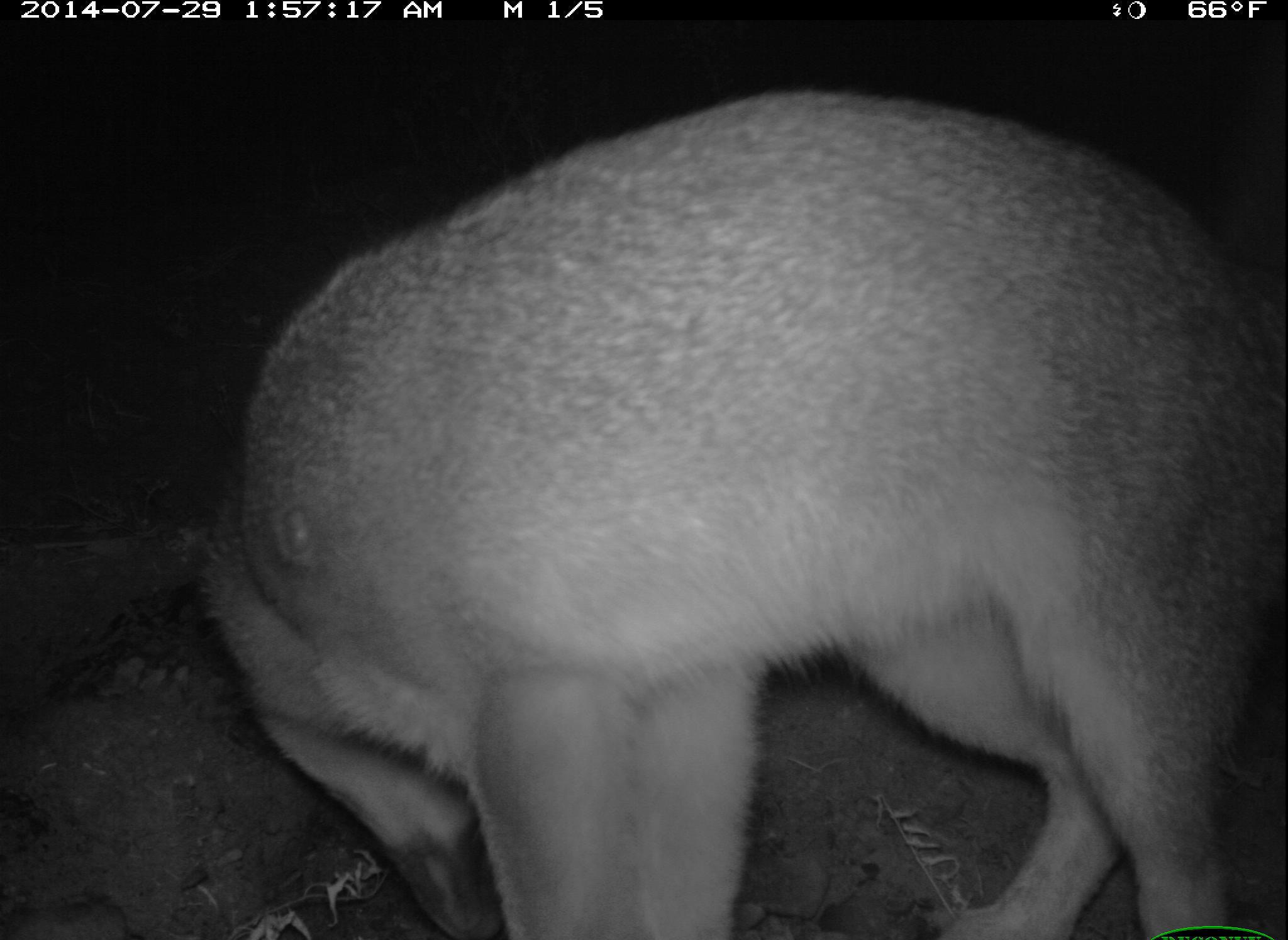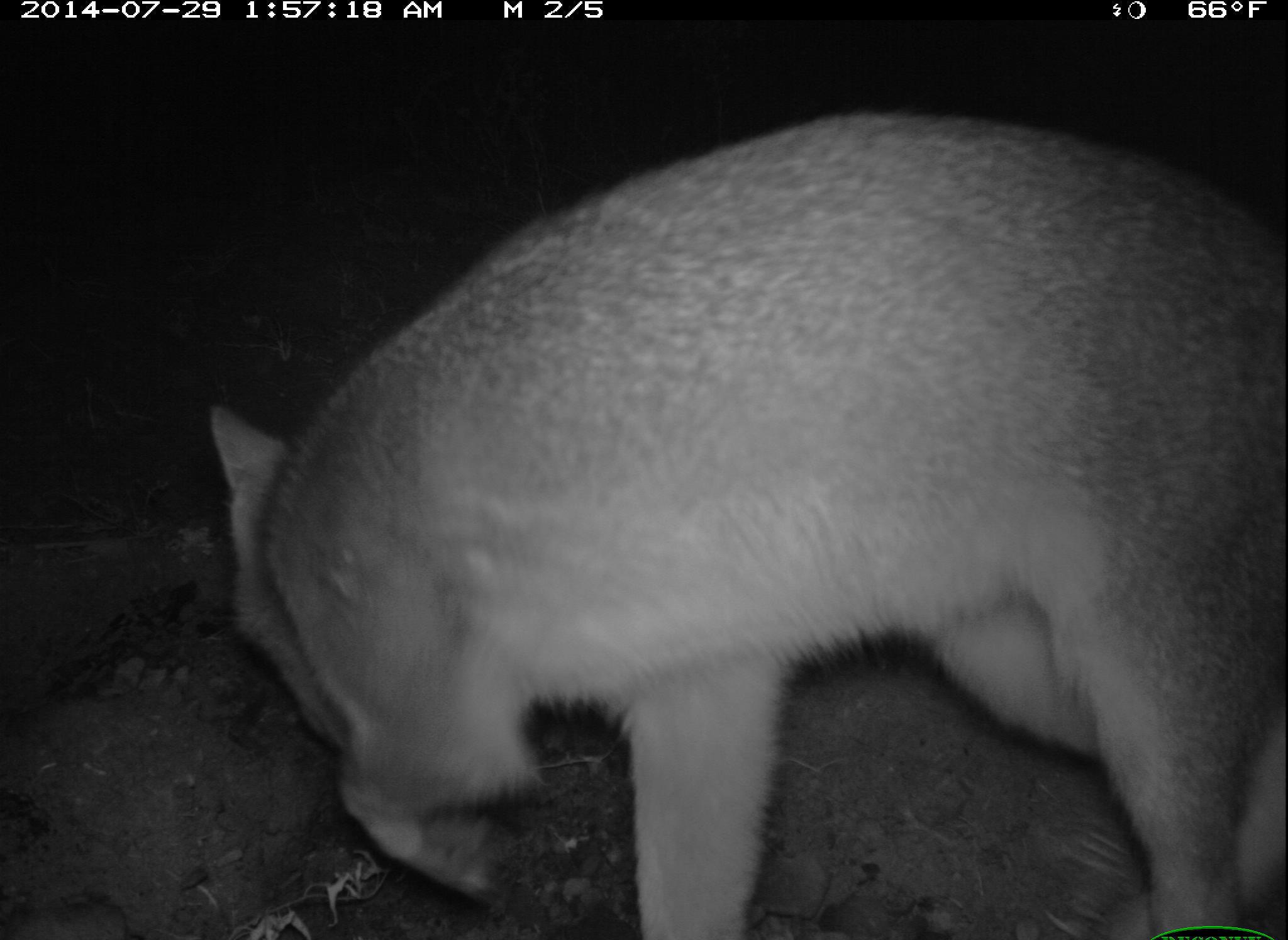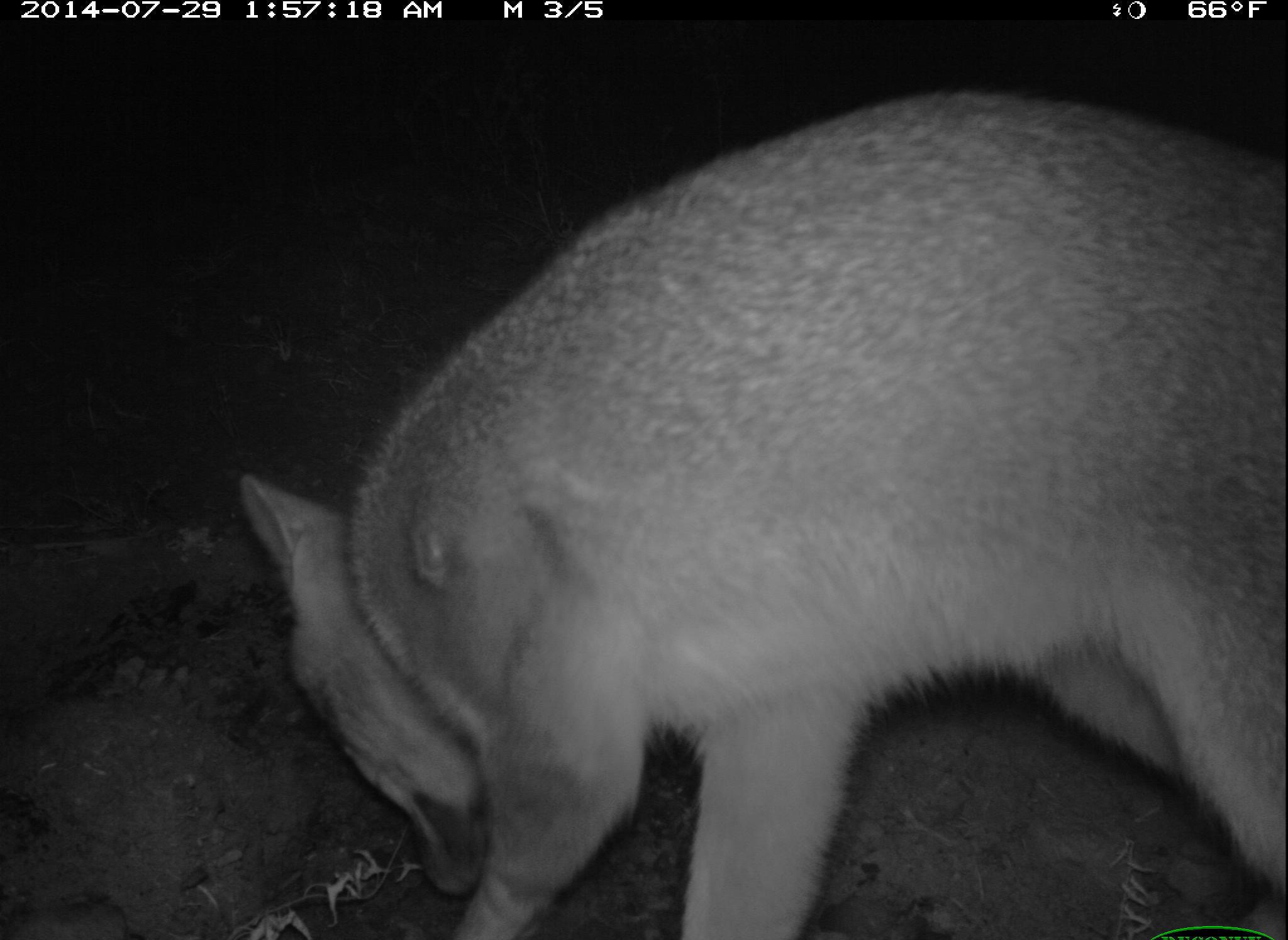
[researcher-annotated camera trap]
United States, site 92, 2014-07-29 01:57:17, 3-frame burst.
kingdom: Animalia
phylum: Chordata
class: Mammalia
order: Carnivora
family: Canidae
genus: Urocyon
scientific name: Urocyon cinereoargenteus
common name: gray fox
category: fox